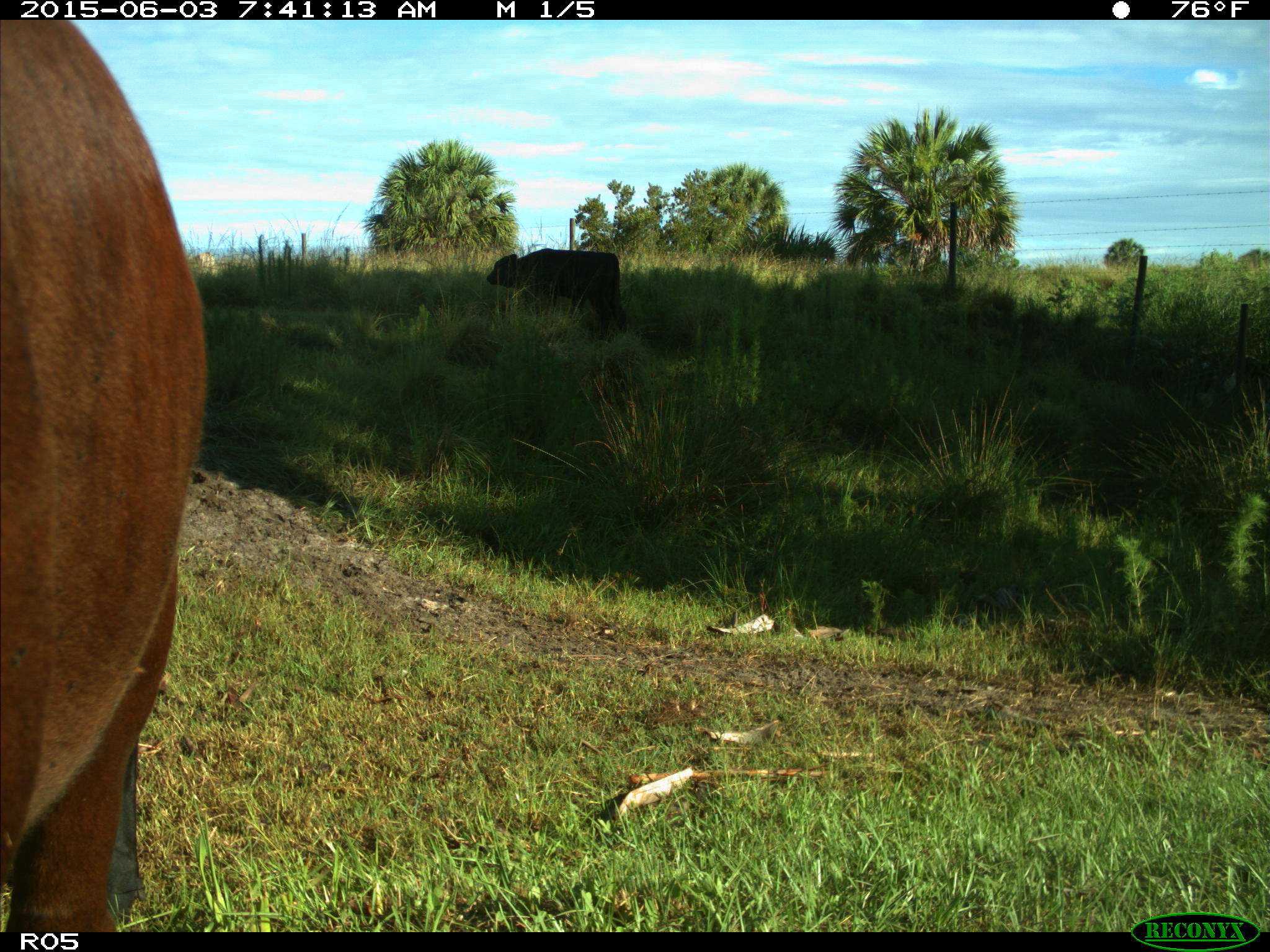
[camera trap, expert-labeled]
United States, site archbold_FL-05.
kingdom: Animalia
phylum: Chordata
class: Mammalia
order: Artiodactyla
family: Bovidae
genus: Bos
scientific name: Bos taurus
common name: domestic cow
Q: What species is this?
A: Bos taurus (domestic cow).